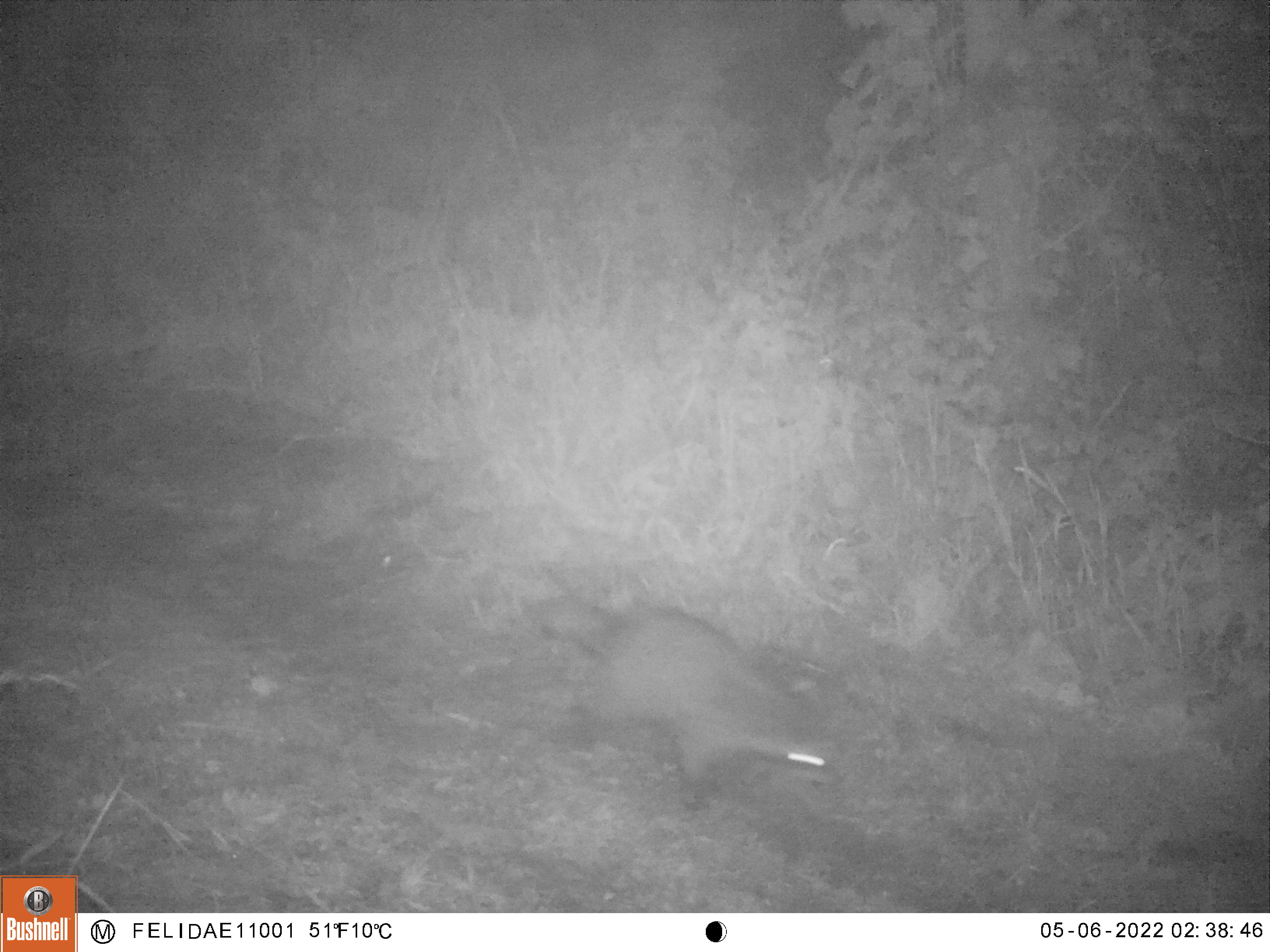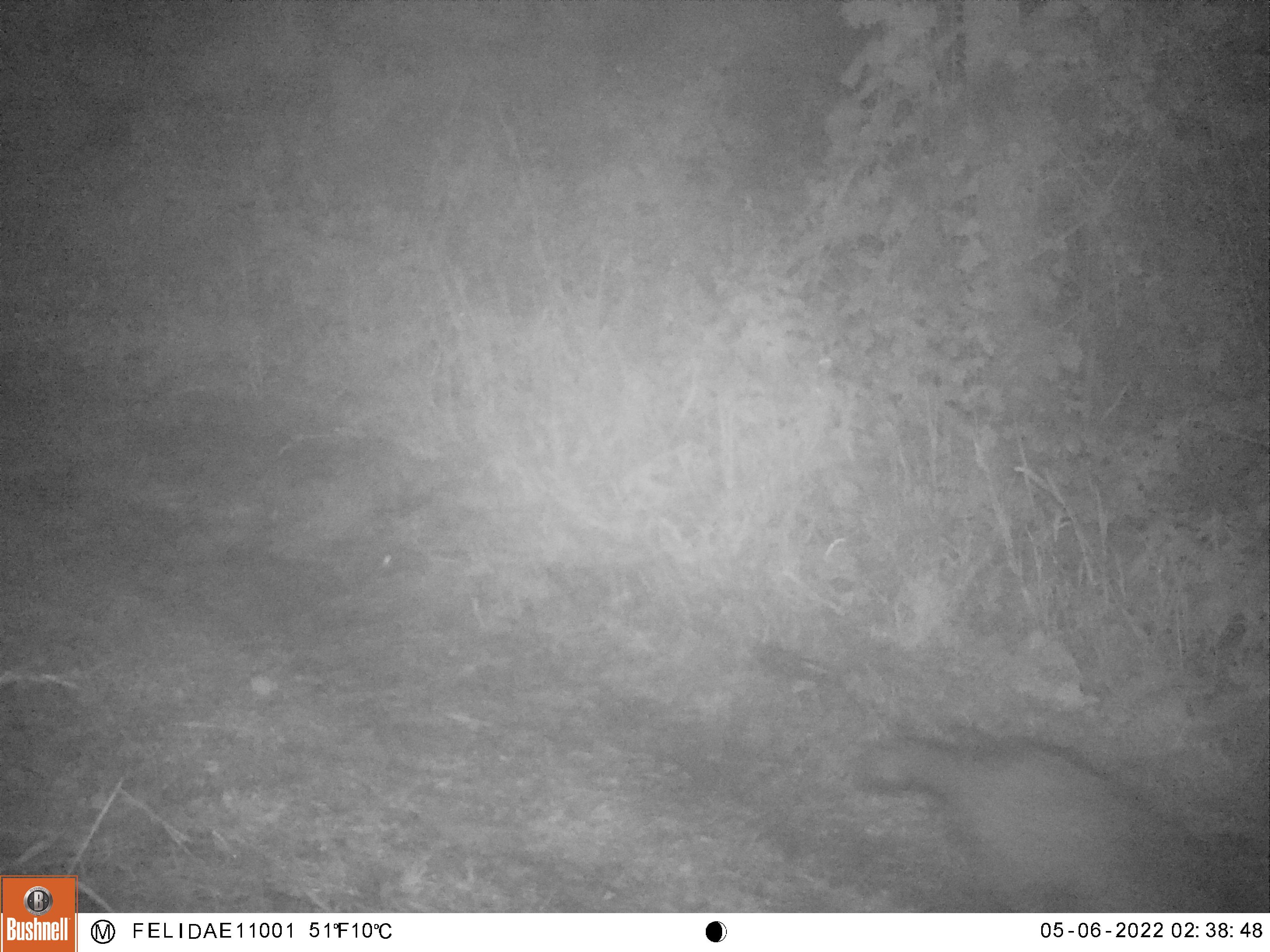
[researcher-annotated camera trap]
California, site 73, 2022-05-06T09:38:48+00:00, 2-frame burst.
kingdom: Animalia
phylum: Chordata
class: Mammalia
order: Carnivora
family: Procyonidae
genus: Procyon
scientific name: Procyon lotor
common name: raccoon